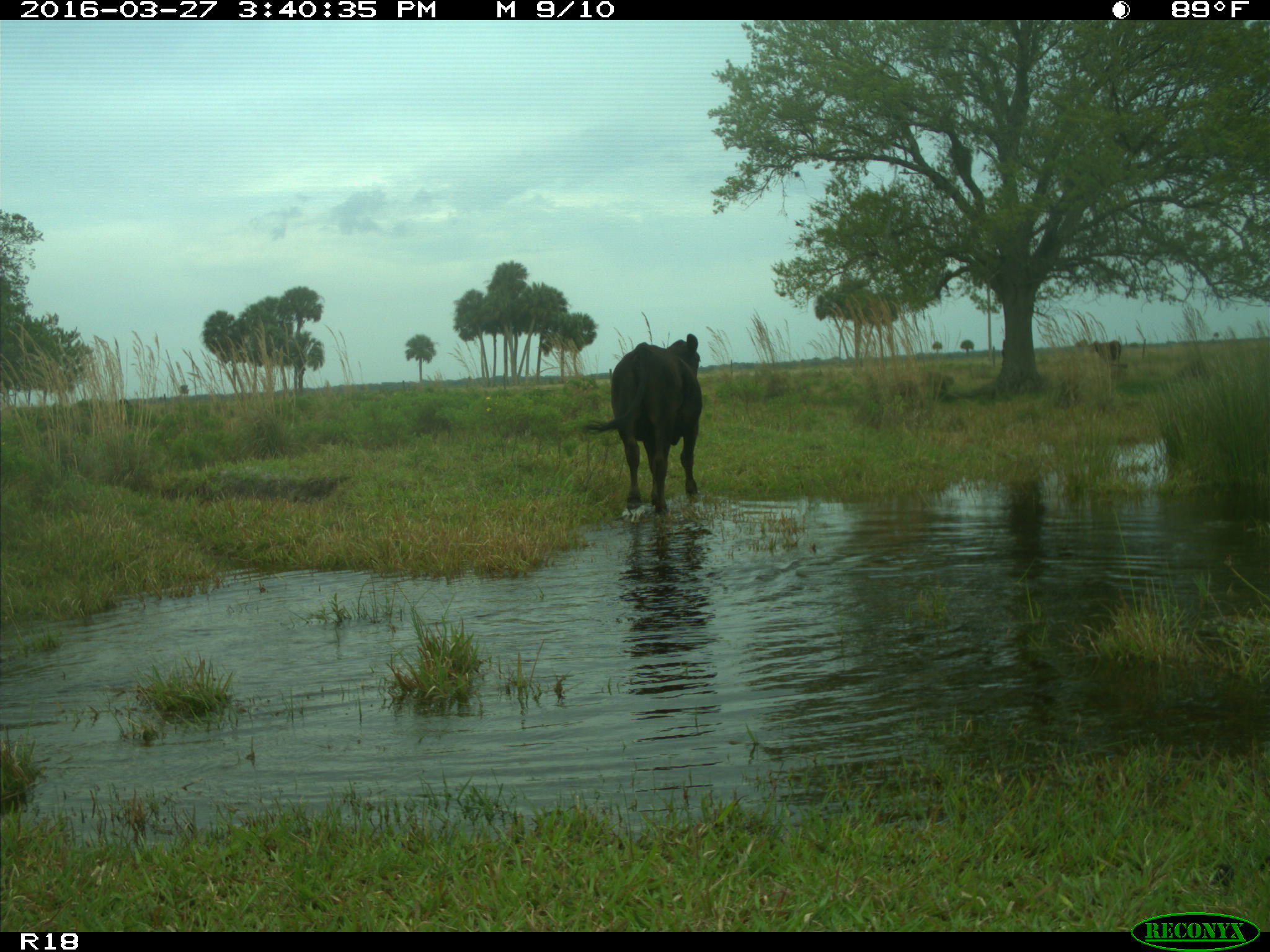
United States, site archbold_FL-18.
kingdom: Animalia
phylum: Chordata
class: Mammalia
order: Artiodactyla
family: Bovidae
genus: Bos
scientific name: Bos taurus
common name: domestic cow